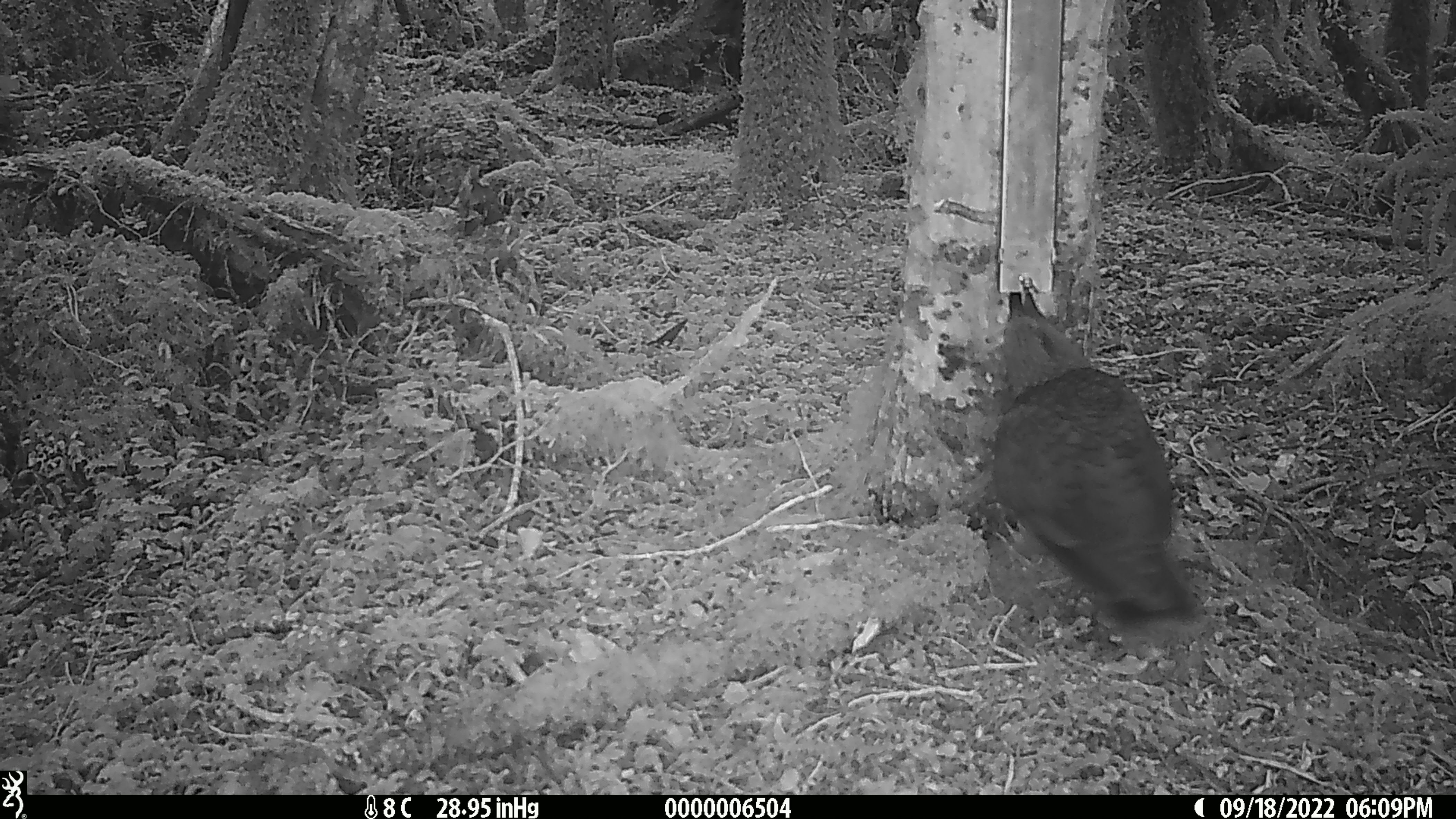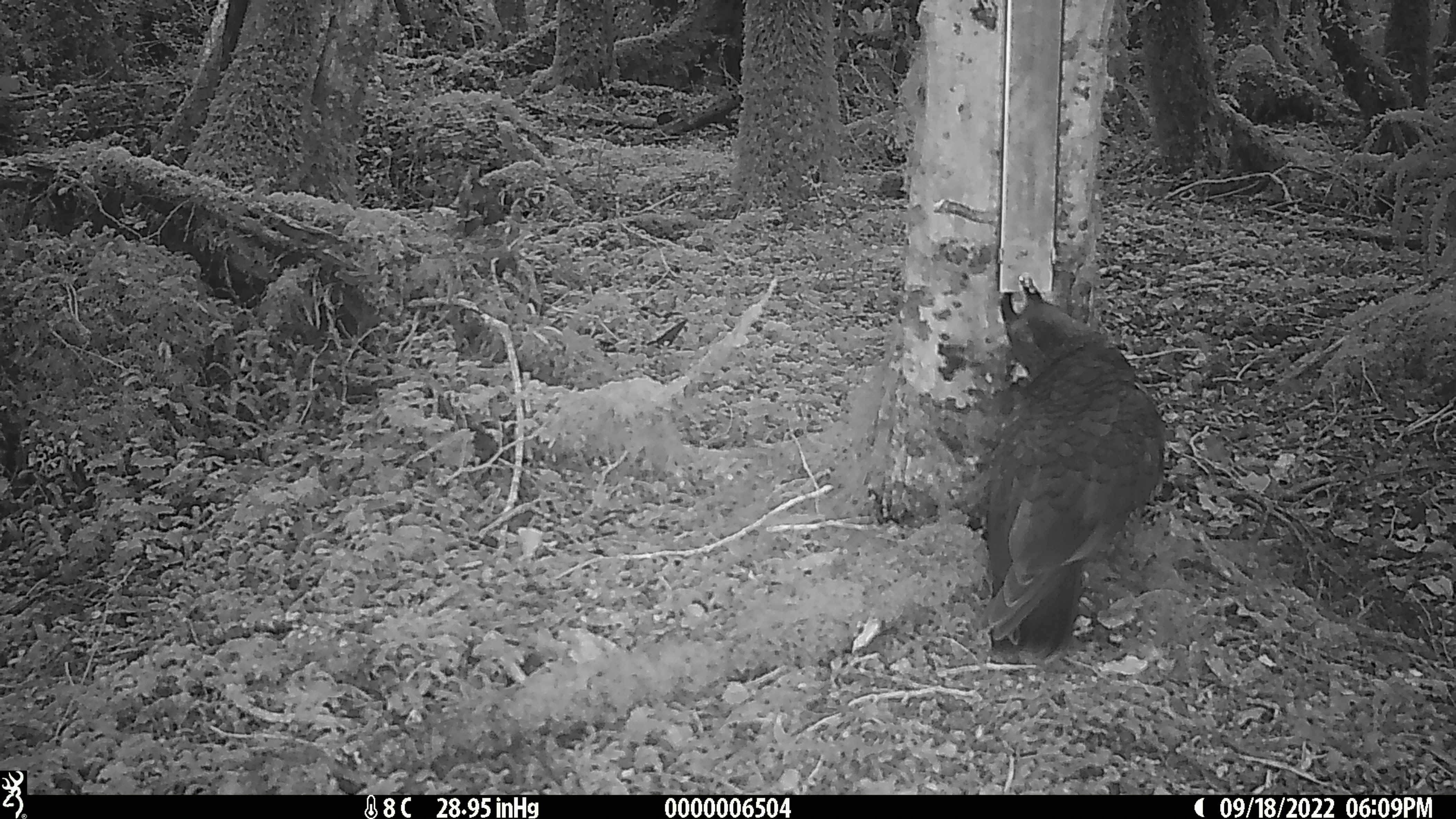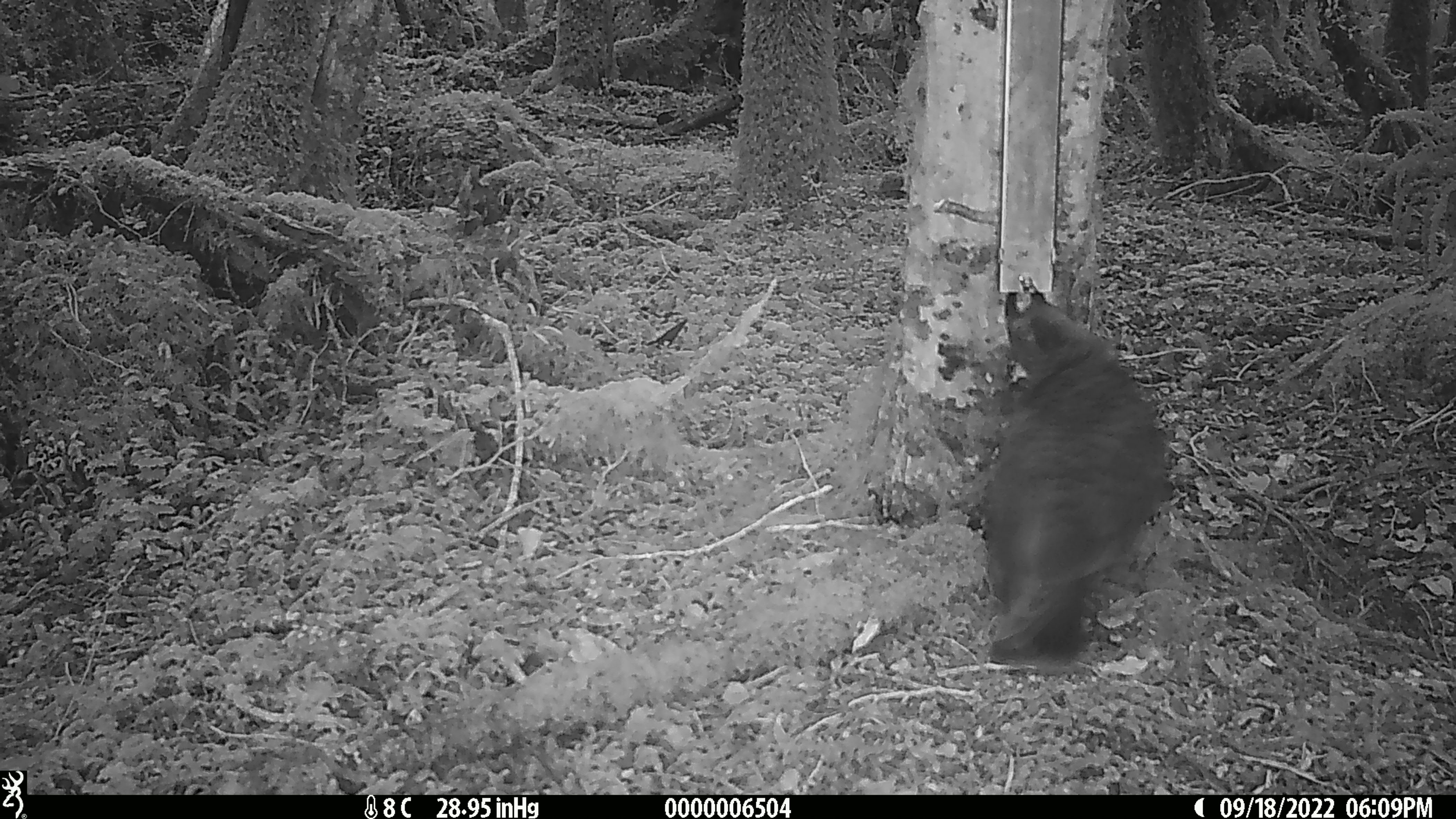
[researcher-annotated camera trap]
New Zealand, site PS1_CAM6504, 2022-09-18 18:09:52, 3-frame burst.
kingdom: Animalia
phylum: Chordata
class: Aves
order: Psittaciformes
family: Strigopidae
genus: Nestor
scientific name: Nestor notabilis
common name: kea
Kea (Nestor notabilis).